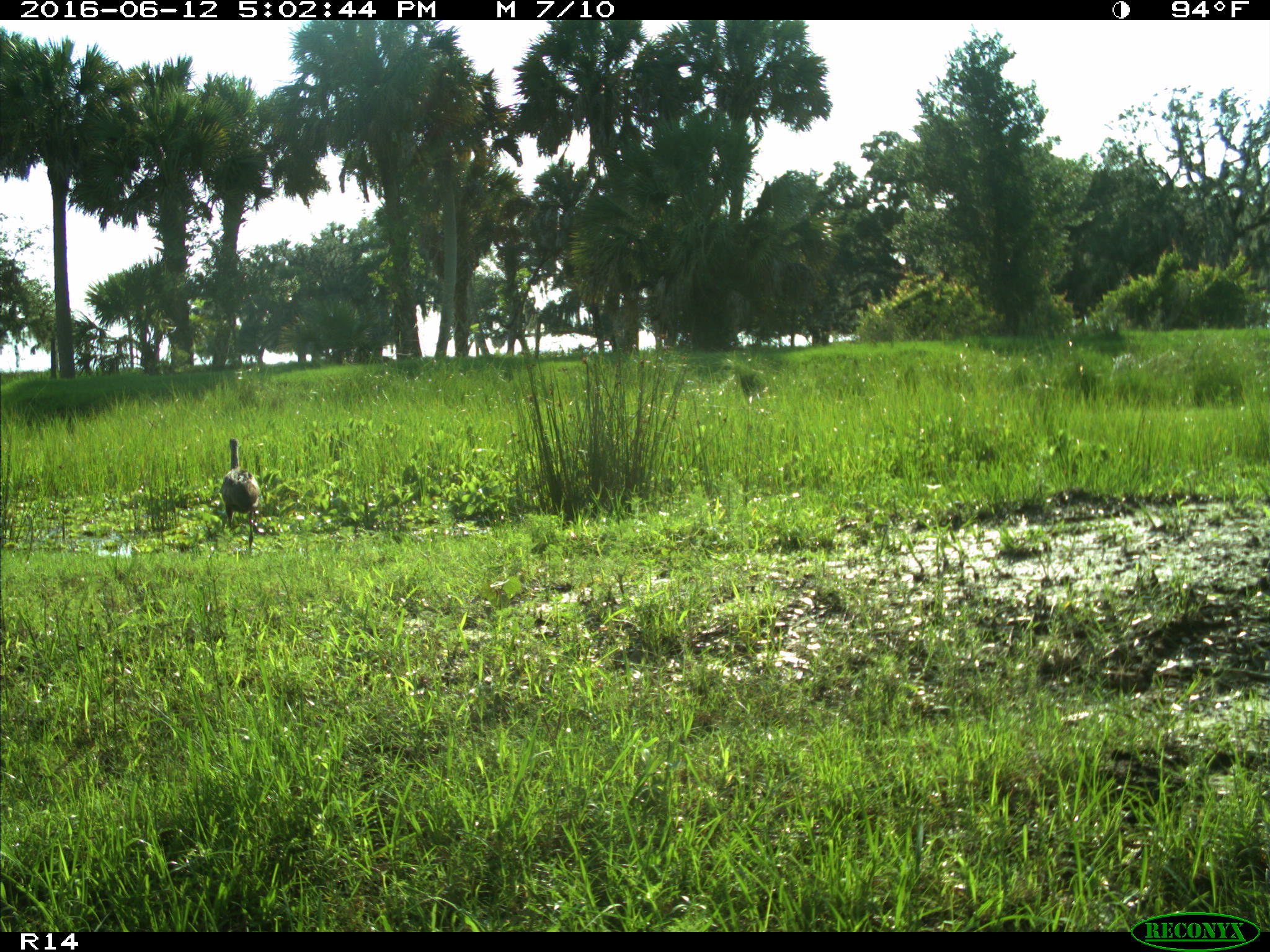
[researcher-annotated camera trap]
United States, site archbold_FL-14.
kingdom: Animalia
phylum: Chordata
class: Mammalia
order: Carnivora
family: Felidae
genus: Lynx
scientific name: Lynx rufus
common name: bobcat